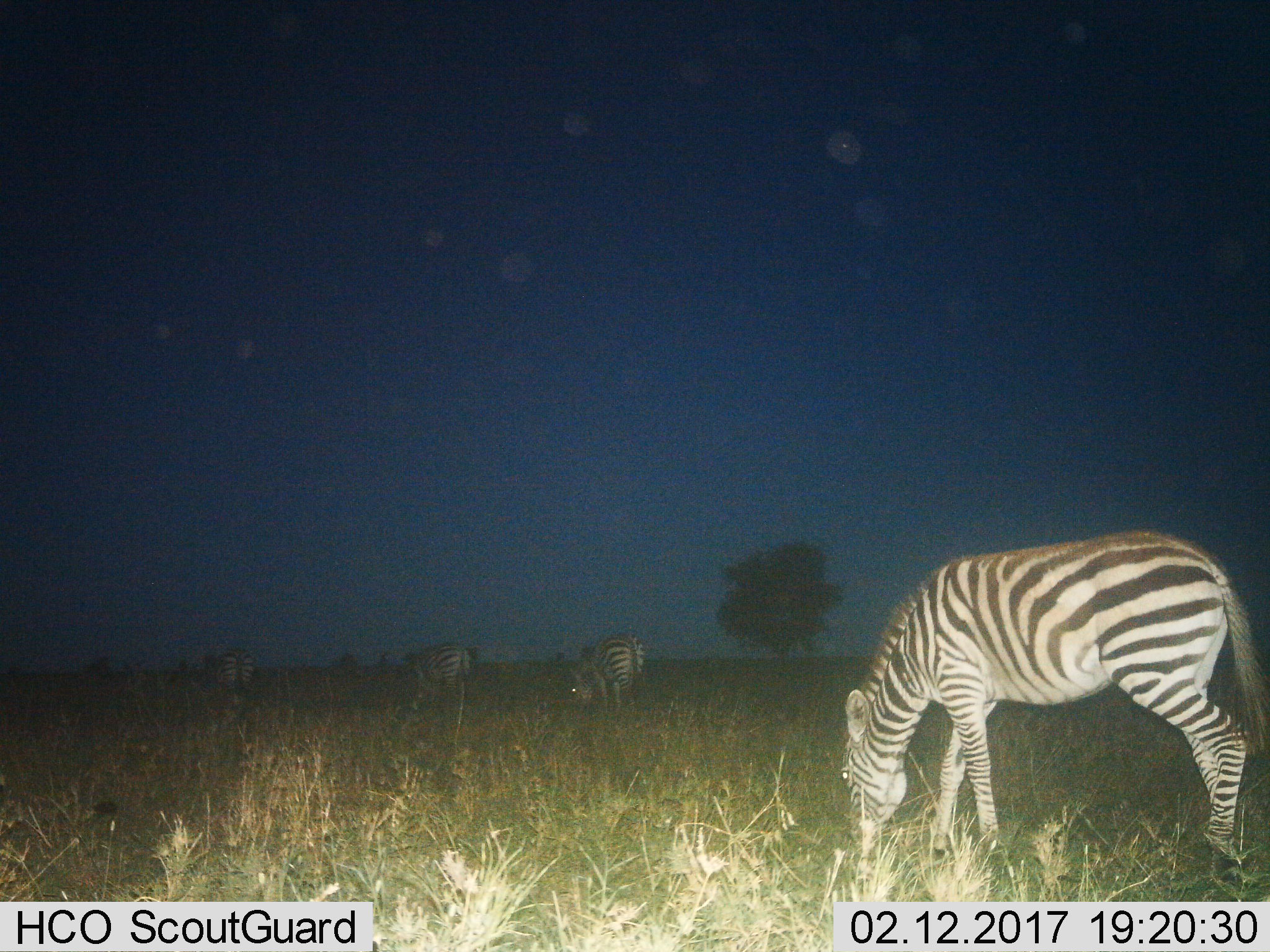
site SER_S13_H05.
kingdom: Animalia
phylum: Chordata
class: Mammalia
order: Perissodactyla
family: Equidae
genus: Equus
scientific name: Equus quagga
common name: plains zebra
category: zebraplains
Zebraplains (plains zebra) (Equus quagga), count 4. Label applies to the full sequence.